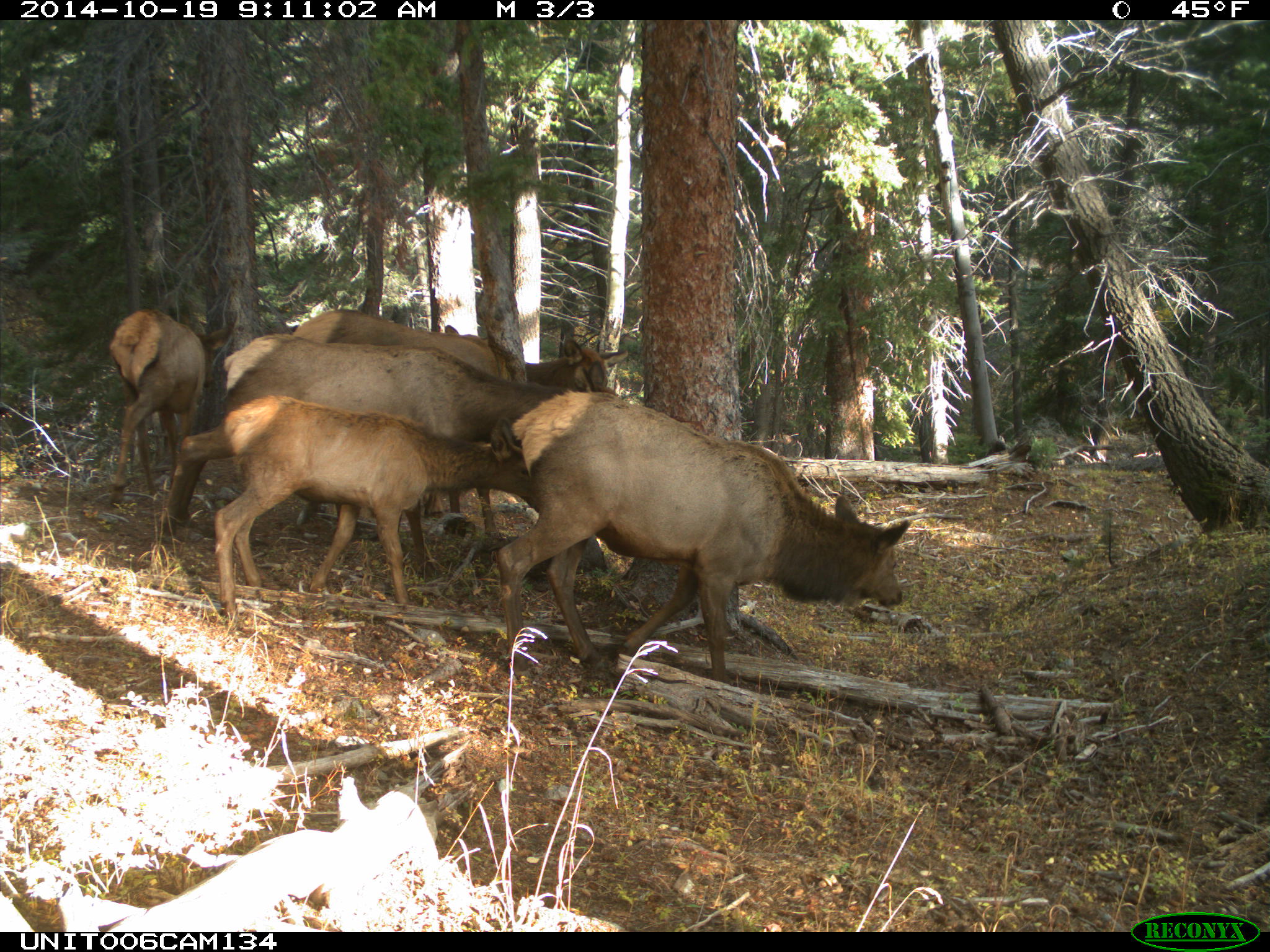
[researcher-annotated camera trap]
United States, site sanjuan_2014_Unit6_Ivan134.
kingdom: Animalia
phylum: Chordata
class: Mammalia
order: Artiodactyla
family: Cervidae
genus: Cervus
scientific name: Cervus elaphus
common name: red deer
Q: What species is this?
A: Cervus elaphus (red deer).